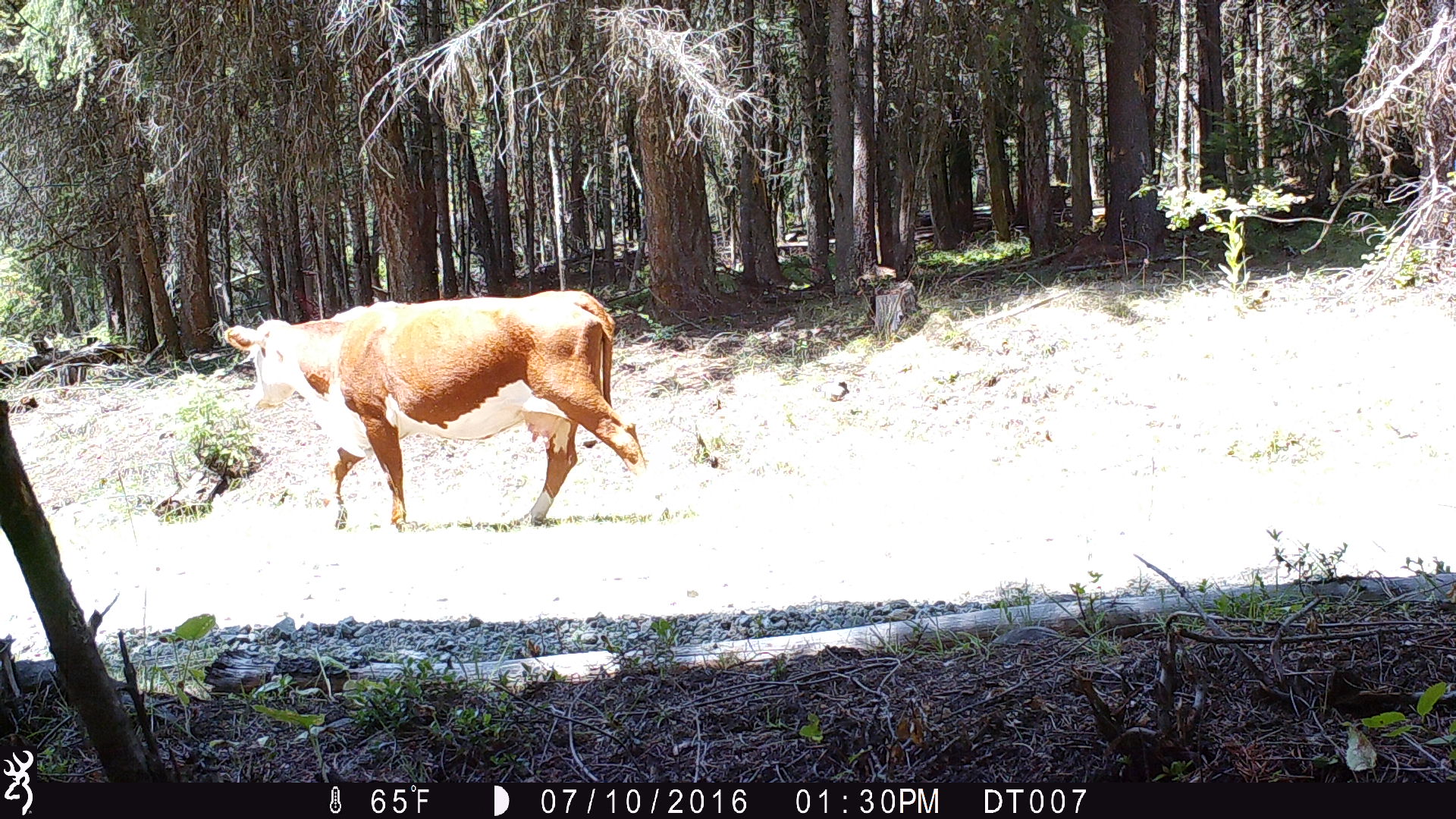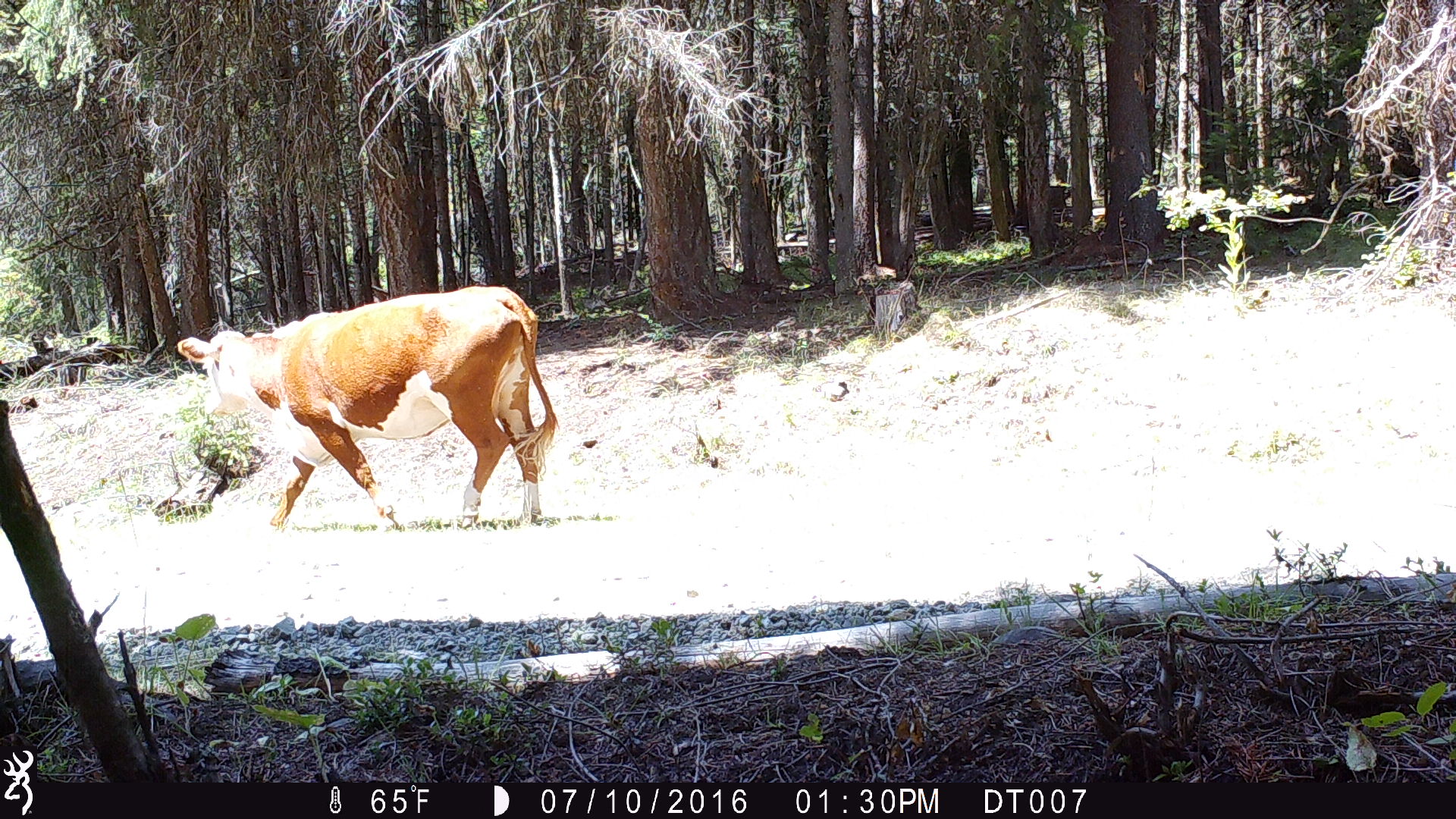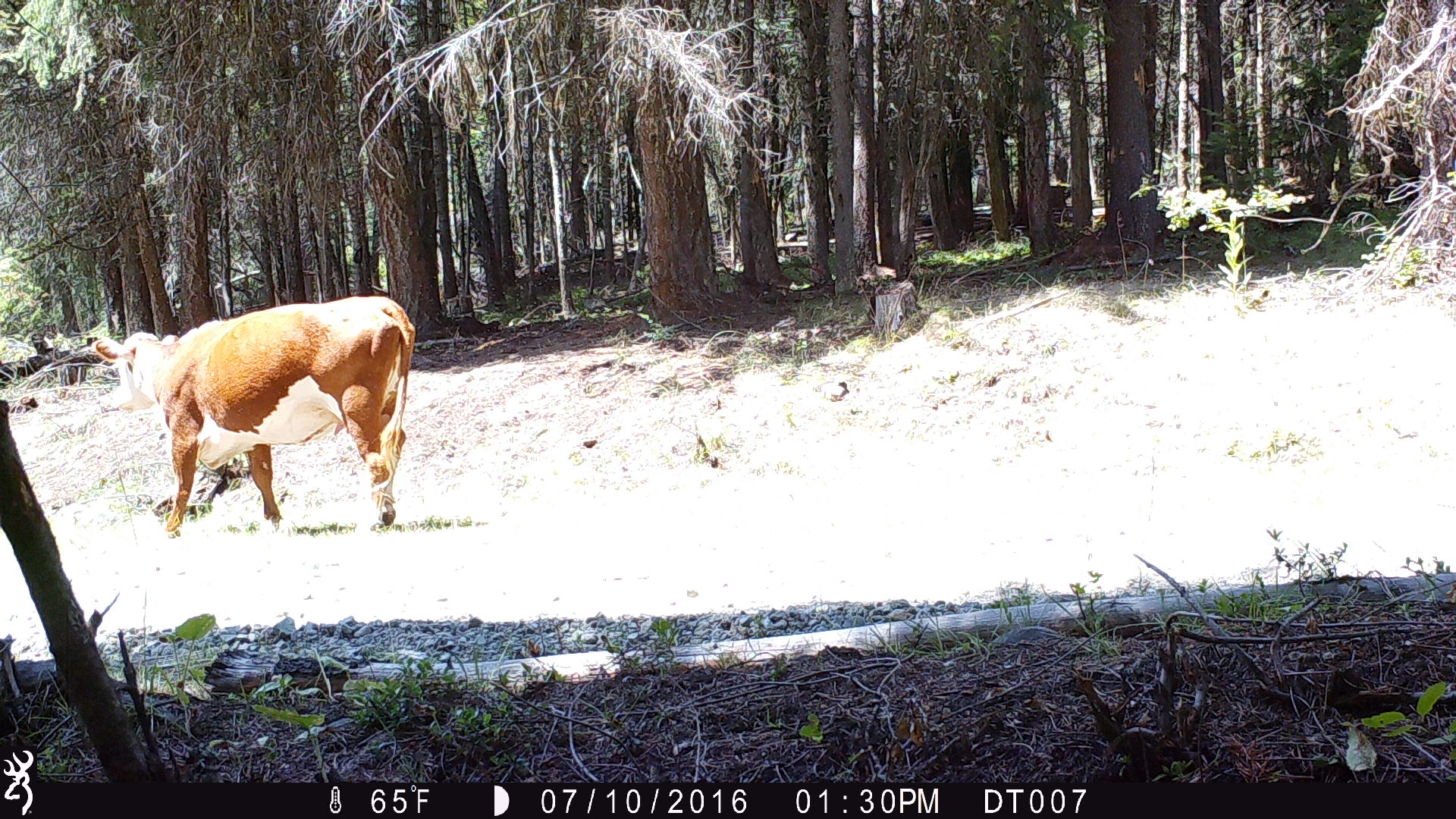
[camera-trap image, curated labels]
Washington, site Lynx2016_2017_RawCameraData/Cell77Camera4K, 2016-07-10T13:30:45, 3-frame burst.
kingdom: Animalia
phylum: Chordata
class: Mammalia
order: Artiodactyla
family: Bovidae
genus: Bos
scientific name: Bos taurus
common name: domestic cattle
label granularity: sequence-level